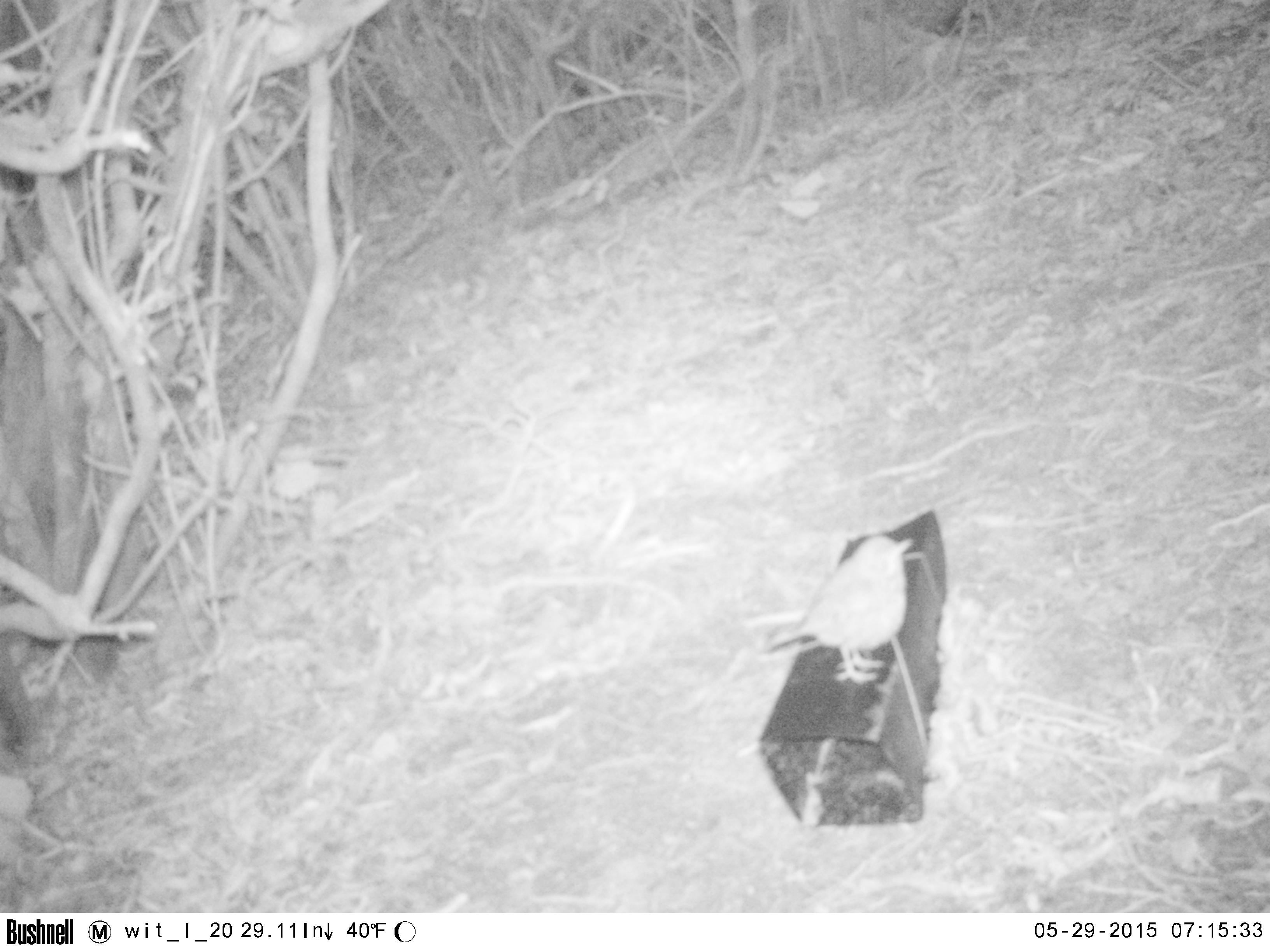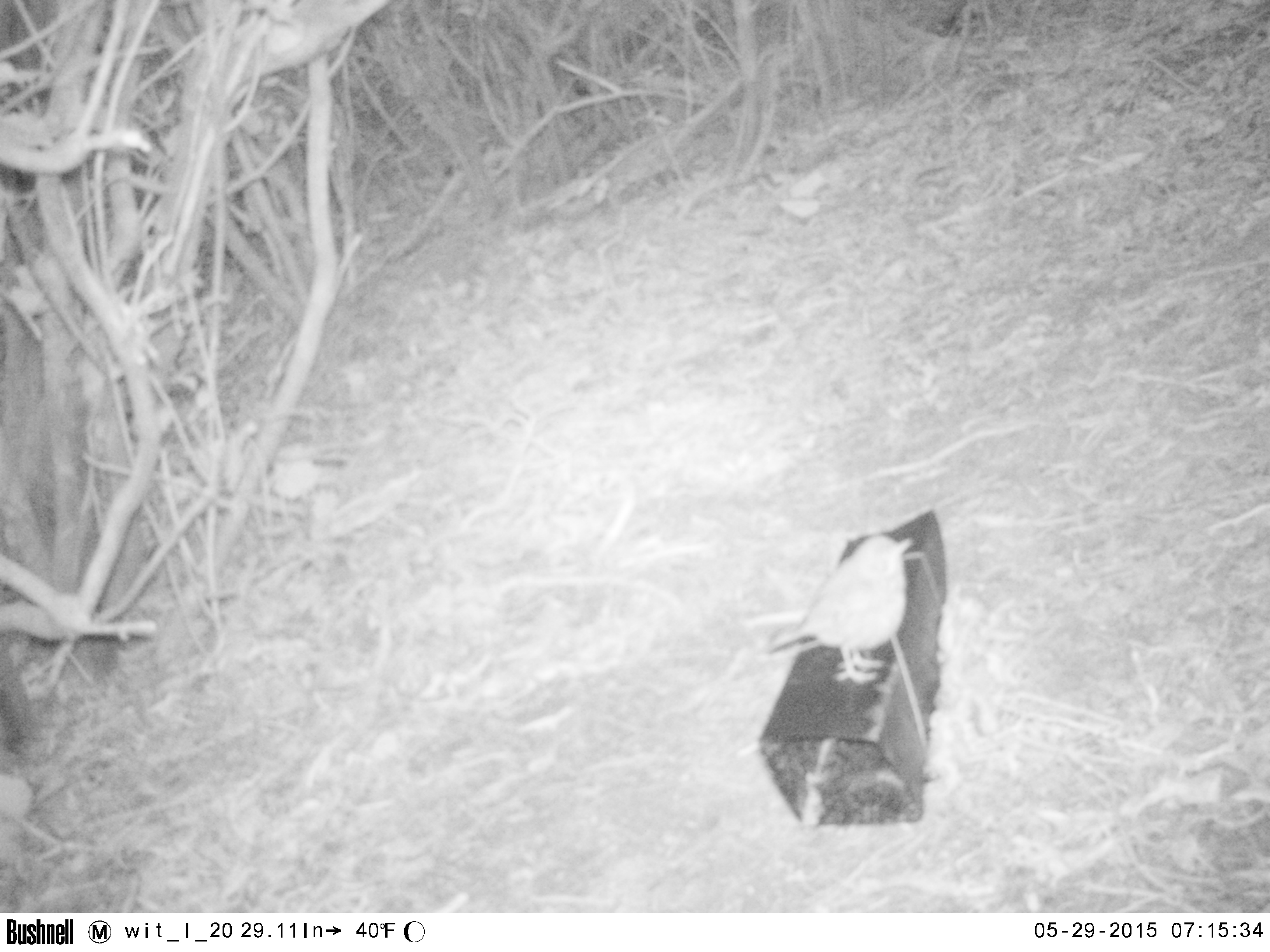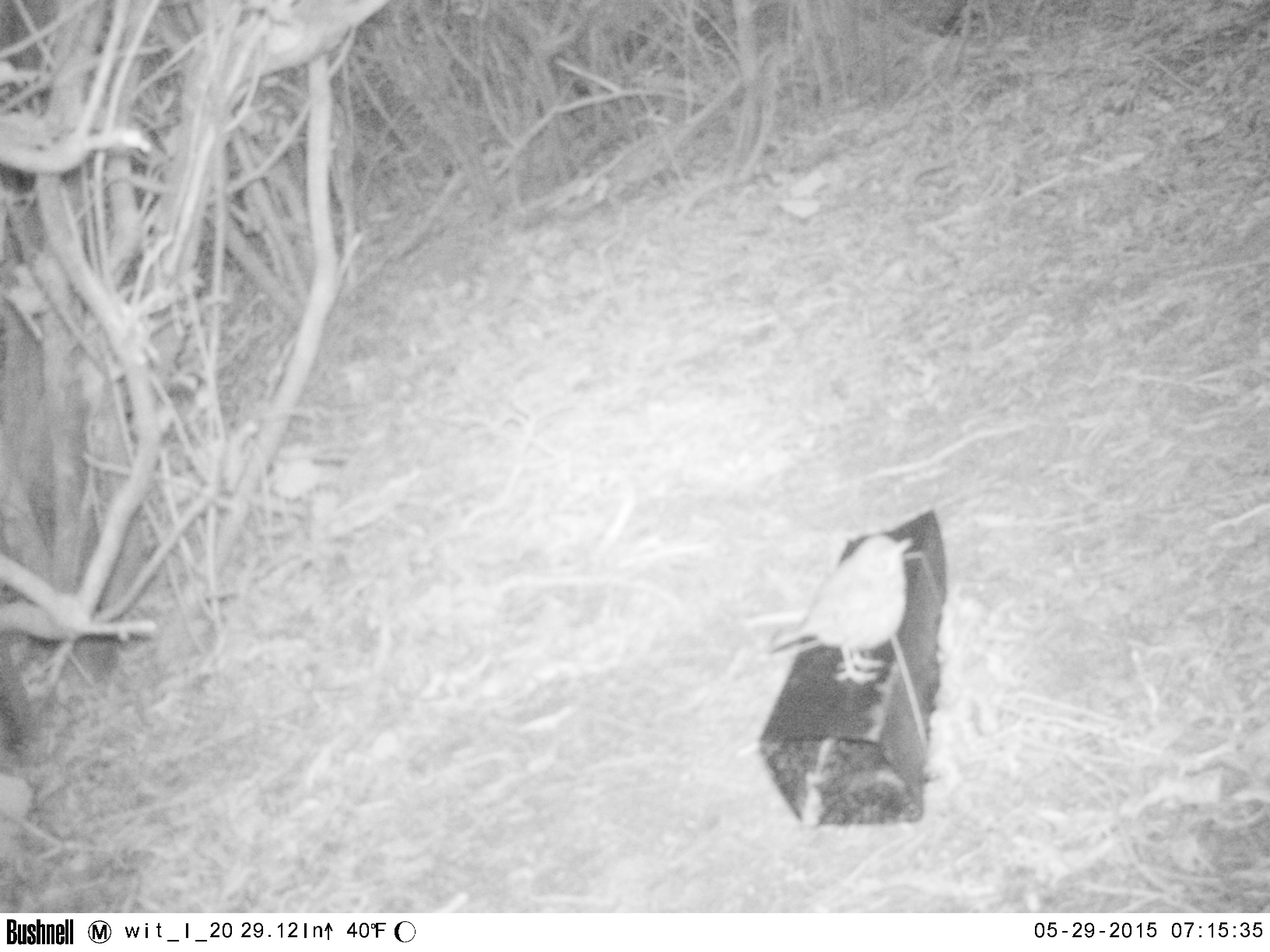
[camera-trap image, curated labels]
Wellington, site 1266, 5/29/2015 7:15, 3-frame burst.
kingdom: Animalia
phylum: Chordata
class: Aves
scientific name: Aves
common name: bird